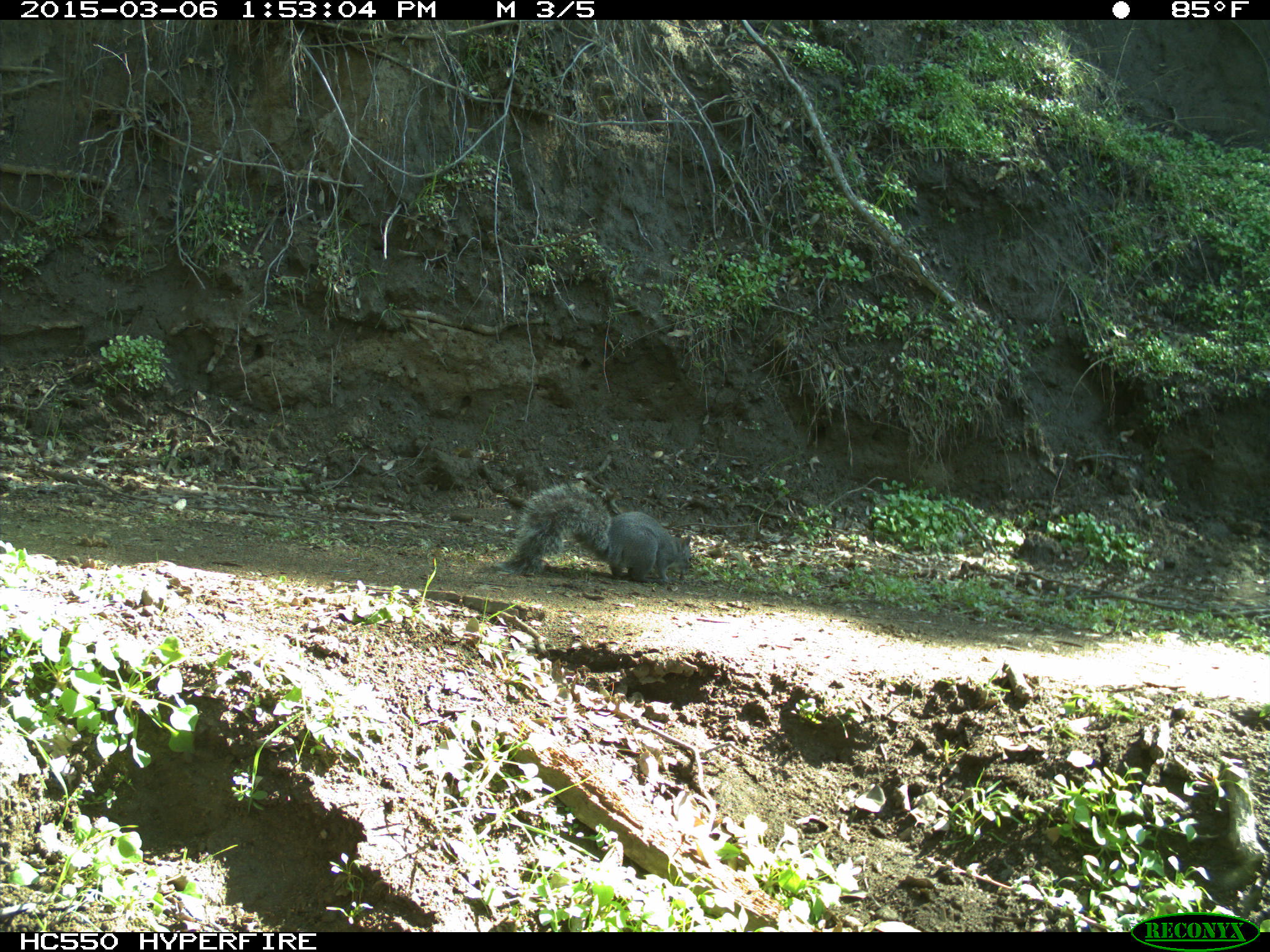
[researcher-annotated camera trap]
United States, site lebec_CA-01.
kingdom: Animalia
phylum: Chordata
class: Mammalia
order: Rodentia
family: Sciuridae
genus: Sciurus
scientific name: Sciurus carolinensis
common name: eastern gray squirrel